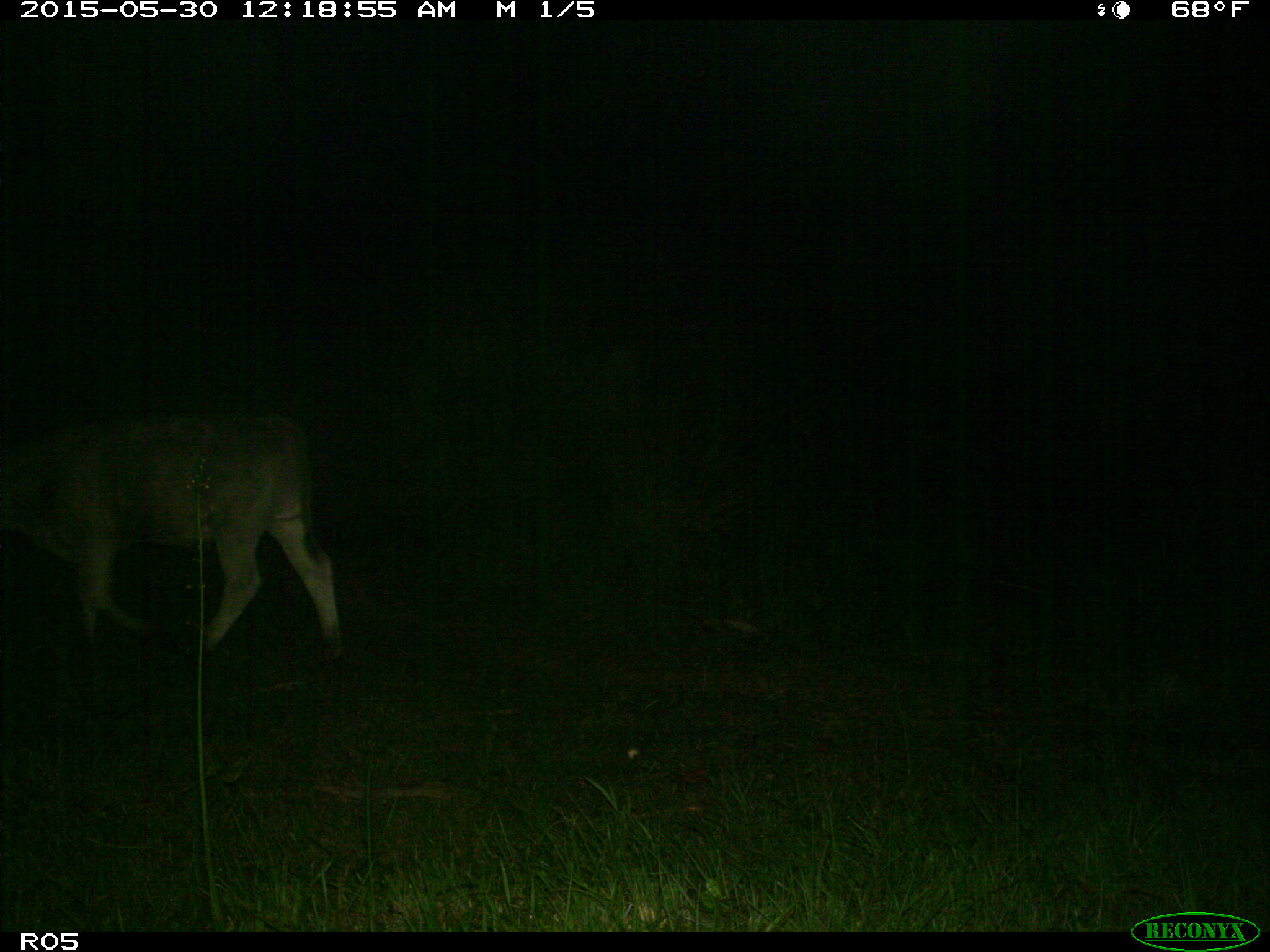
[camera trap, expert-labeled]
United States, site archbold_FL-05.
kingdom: Animalia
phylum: Chordata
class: Mammalia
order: Artiodactyla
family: Bovidae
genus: Bos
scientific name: Bos taurus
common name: domestic cow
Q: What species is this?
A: Bos taurus (domestic cow).